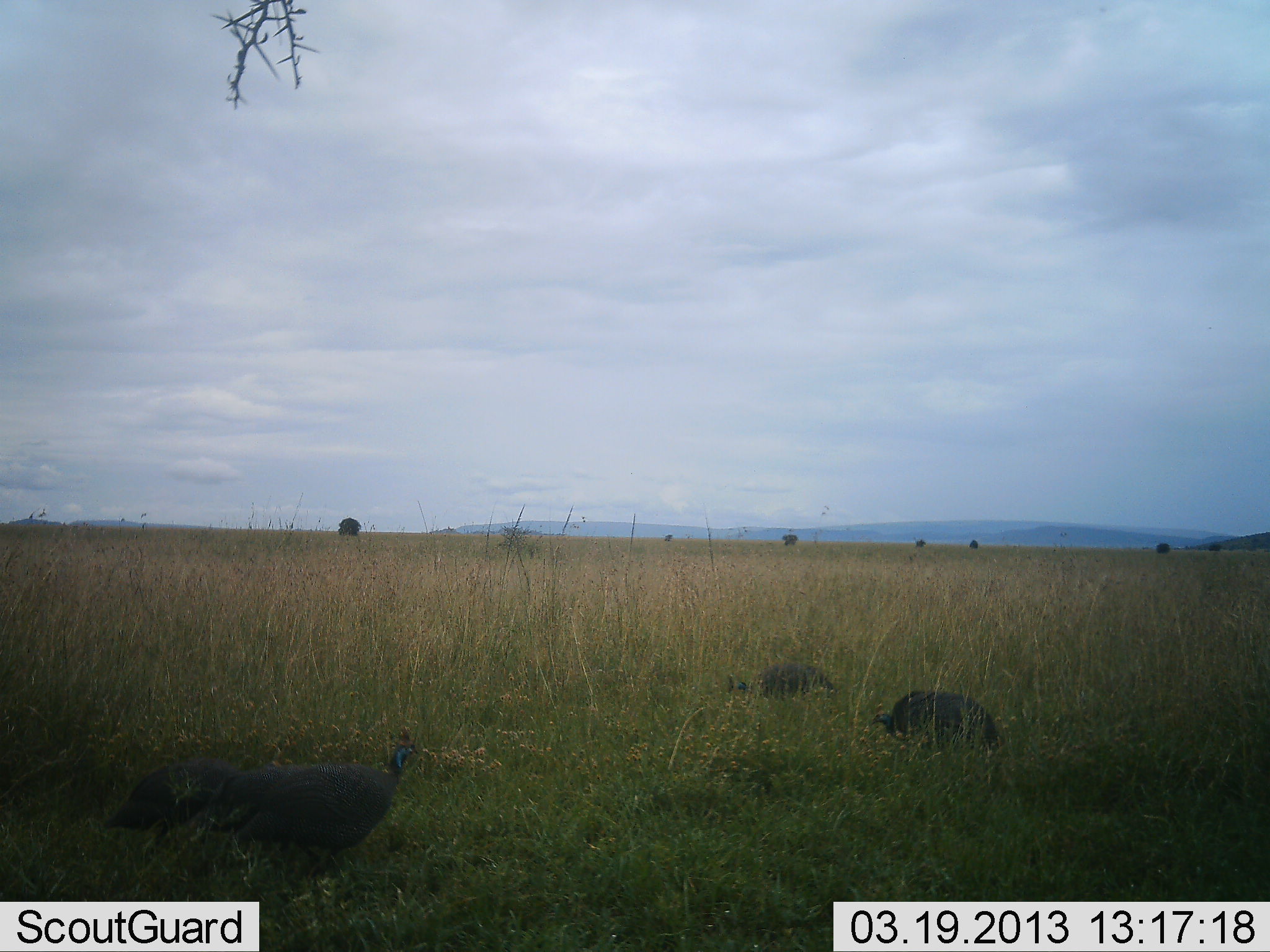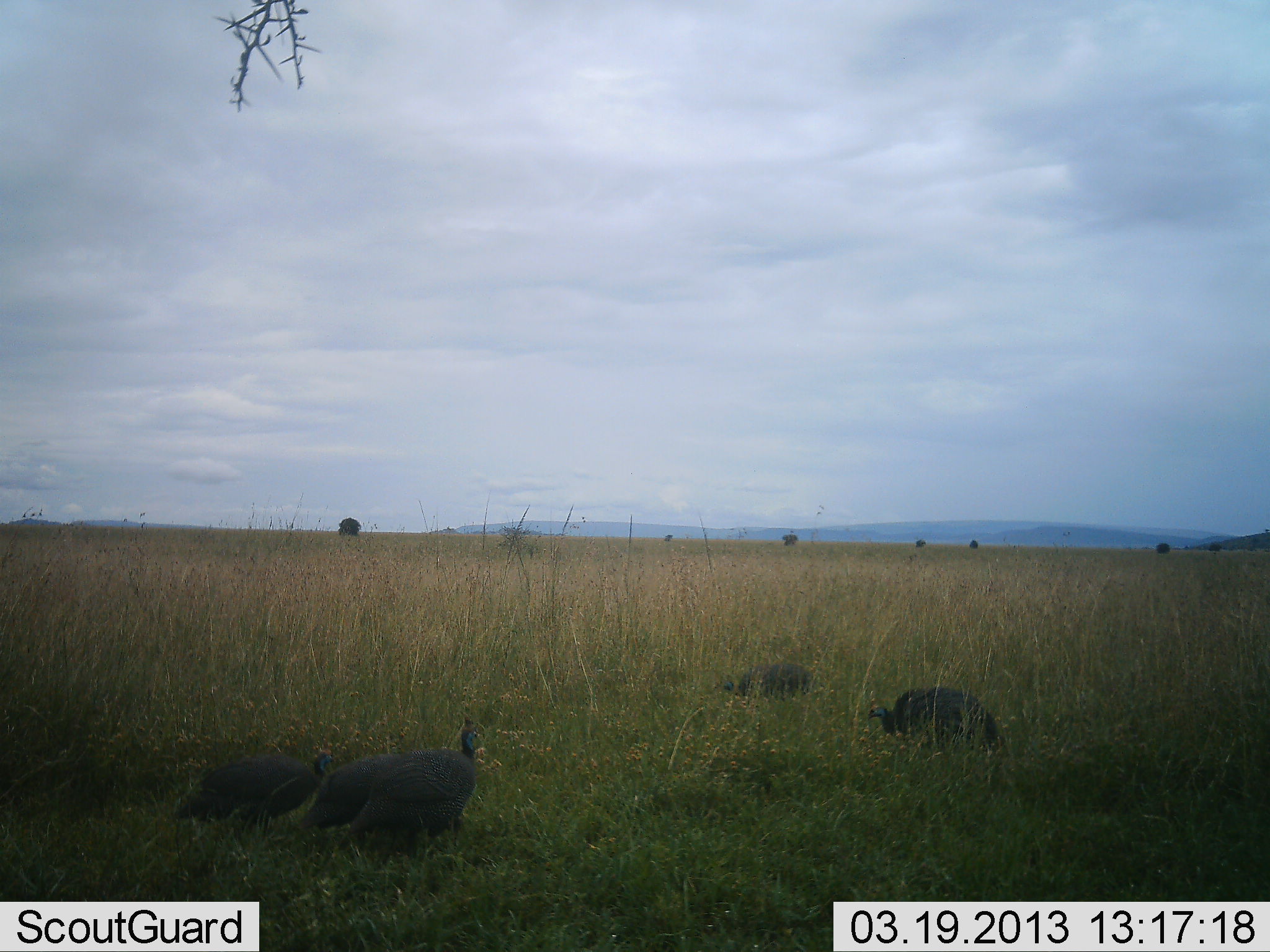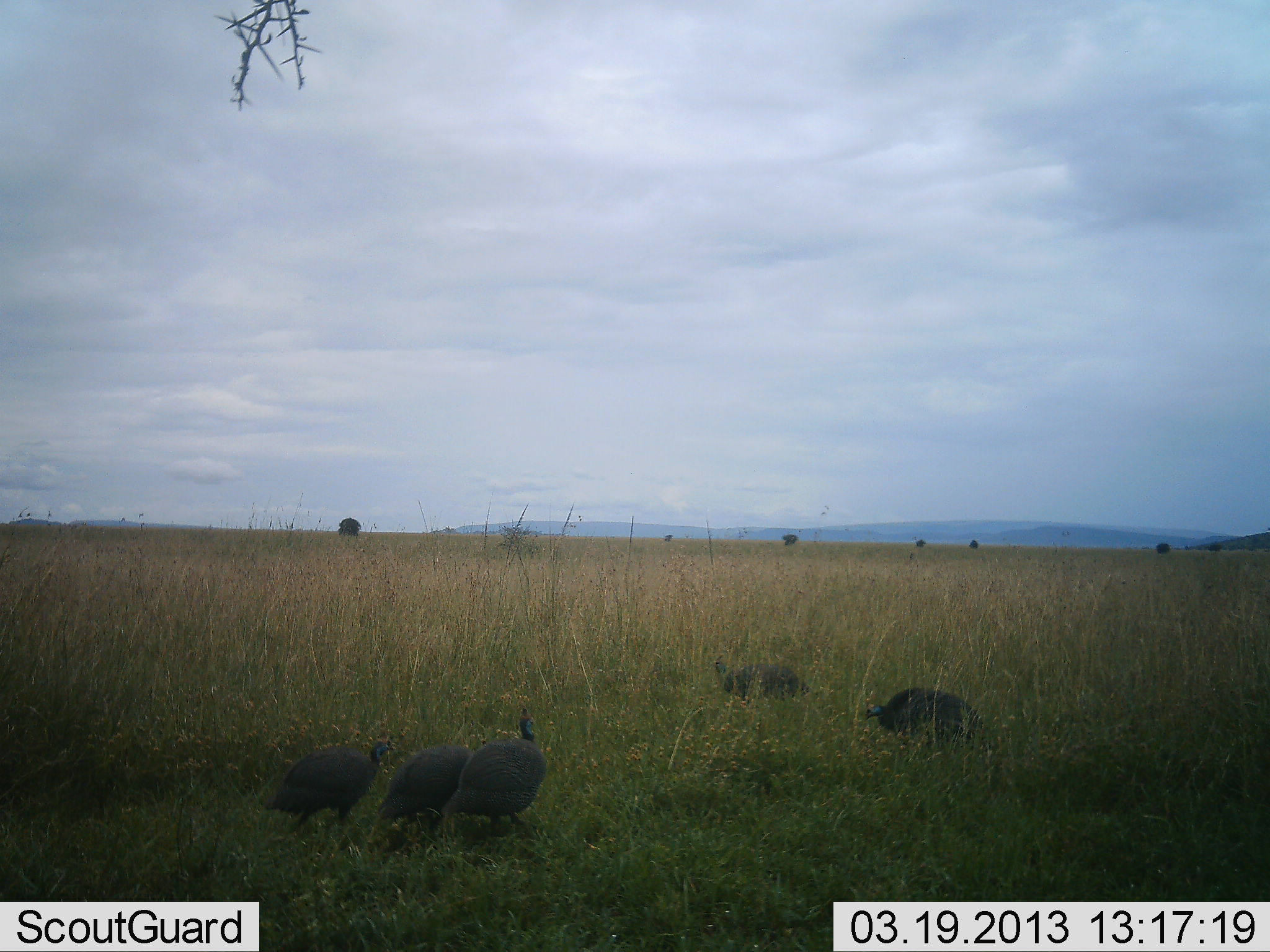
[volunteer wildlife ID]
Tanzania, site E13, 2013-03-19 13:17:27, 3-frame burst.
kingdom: Animalia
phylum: Chordata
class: Aves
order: Galliformes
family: Numididae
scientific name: Numididae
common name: guinea fowl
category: guineafowl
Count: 5.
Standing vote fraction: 26%.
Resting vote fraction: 3%.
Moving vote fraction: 74%.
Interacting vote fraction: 3%.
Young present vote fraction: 0%.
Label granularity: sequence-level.